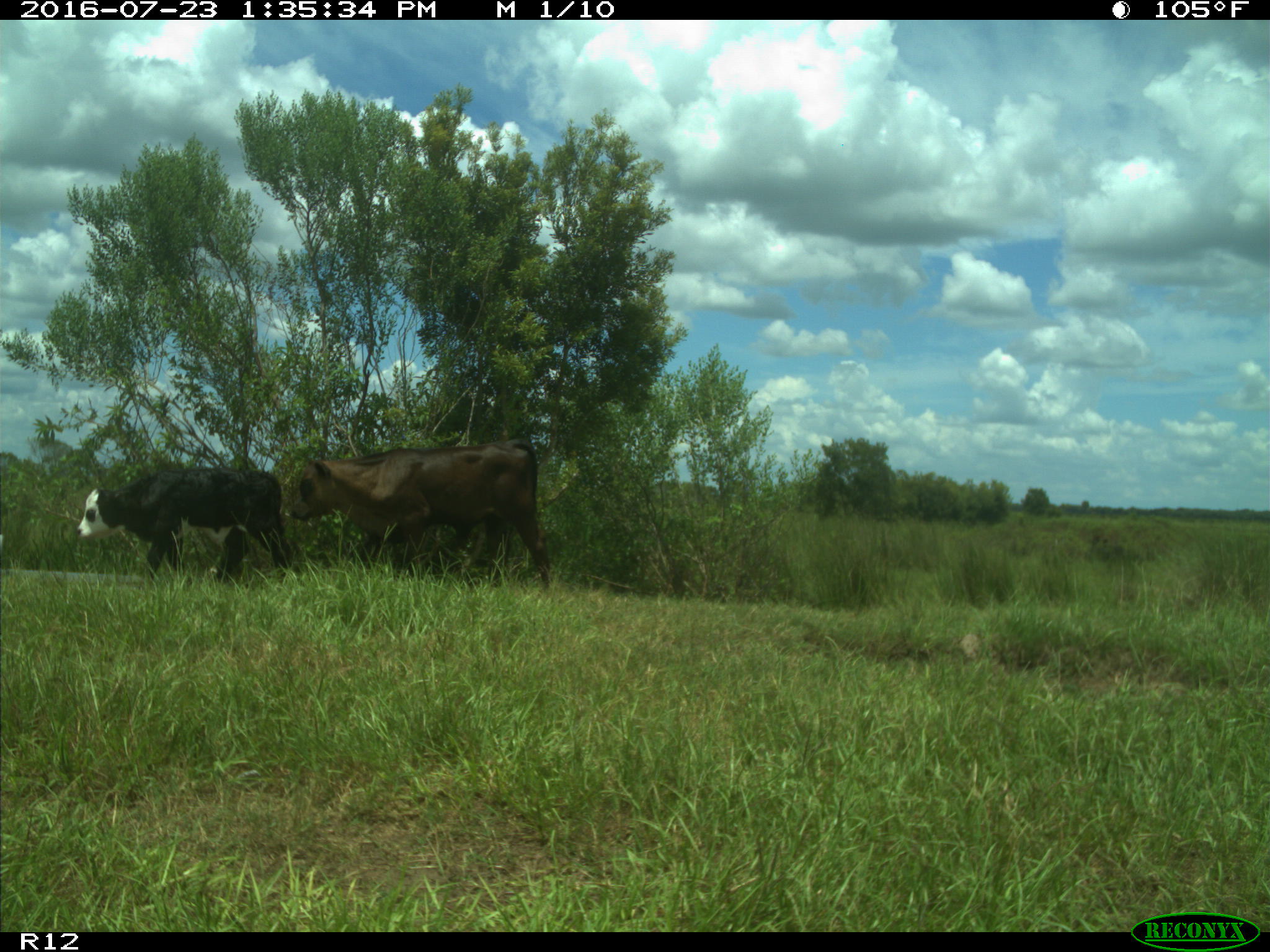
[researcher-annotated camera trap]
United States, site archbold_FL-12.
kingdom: Animalia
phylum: Chordata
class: Mammalia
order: Artiodactyla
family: Bovidae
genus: Bos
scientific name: Bos taurus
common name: domestic cow